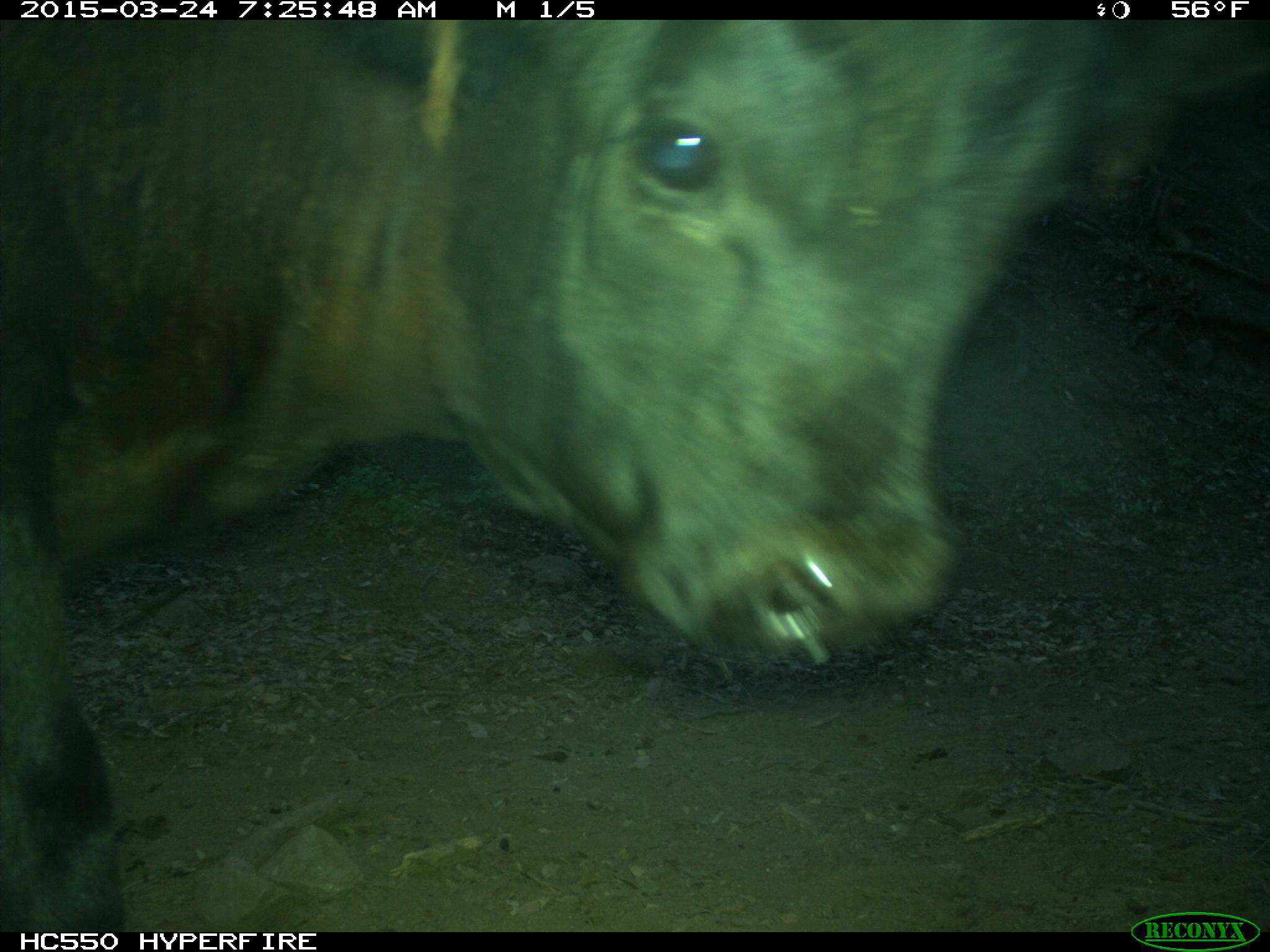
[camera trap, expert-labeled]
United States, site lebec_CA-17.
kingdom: Animalia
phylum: Chordata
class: Mammalia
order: Artiodactyla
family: Bovidae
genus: Bos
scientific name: Bos taurus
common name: domestic cow